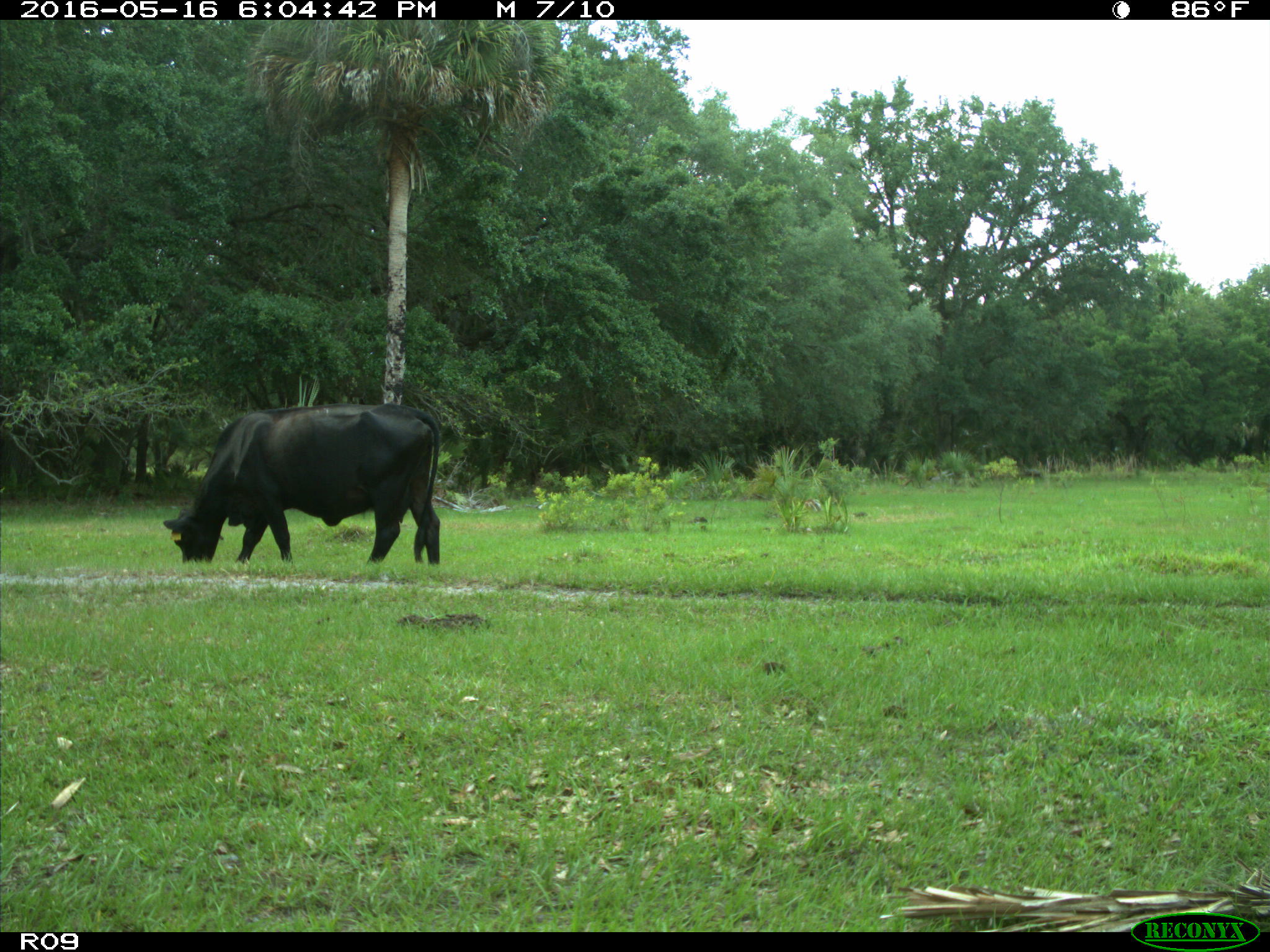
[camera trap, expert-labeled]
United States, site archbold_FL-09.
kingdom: Animalia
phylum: Chordata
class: Mammalia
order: Artiodactyla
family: Bovidae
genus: Bos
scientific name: Bos taurus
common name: domestic cow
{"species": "Bos taurus (domestic cow)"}